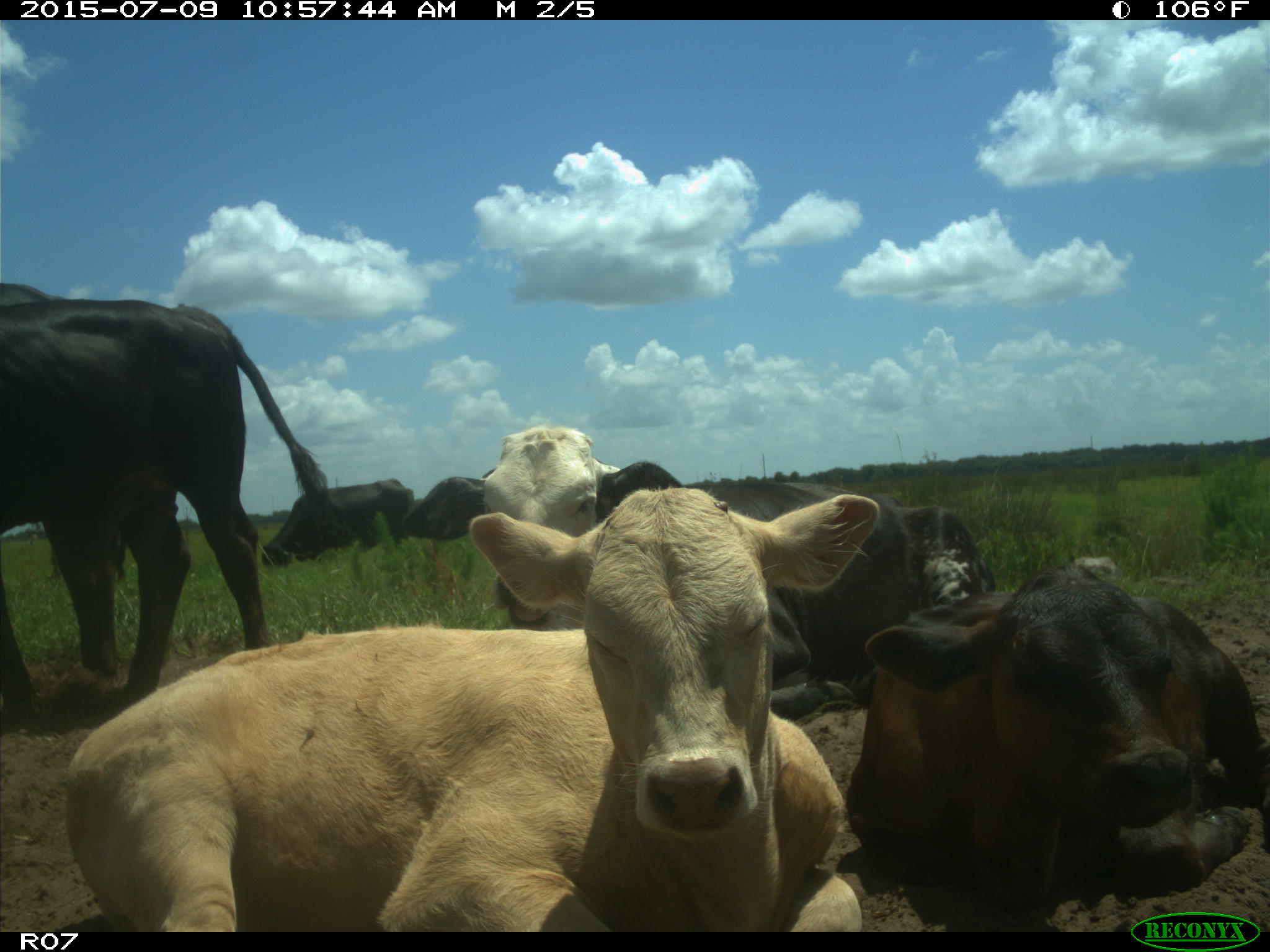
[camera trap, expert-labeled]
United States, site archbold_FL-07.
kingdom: Animalia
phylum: Chordata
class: Mammalia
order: Artiodactyla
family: Bovidae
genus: Bos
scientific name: Bos taurus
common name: domestic cow